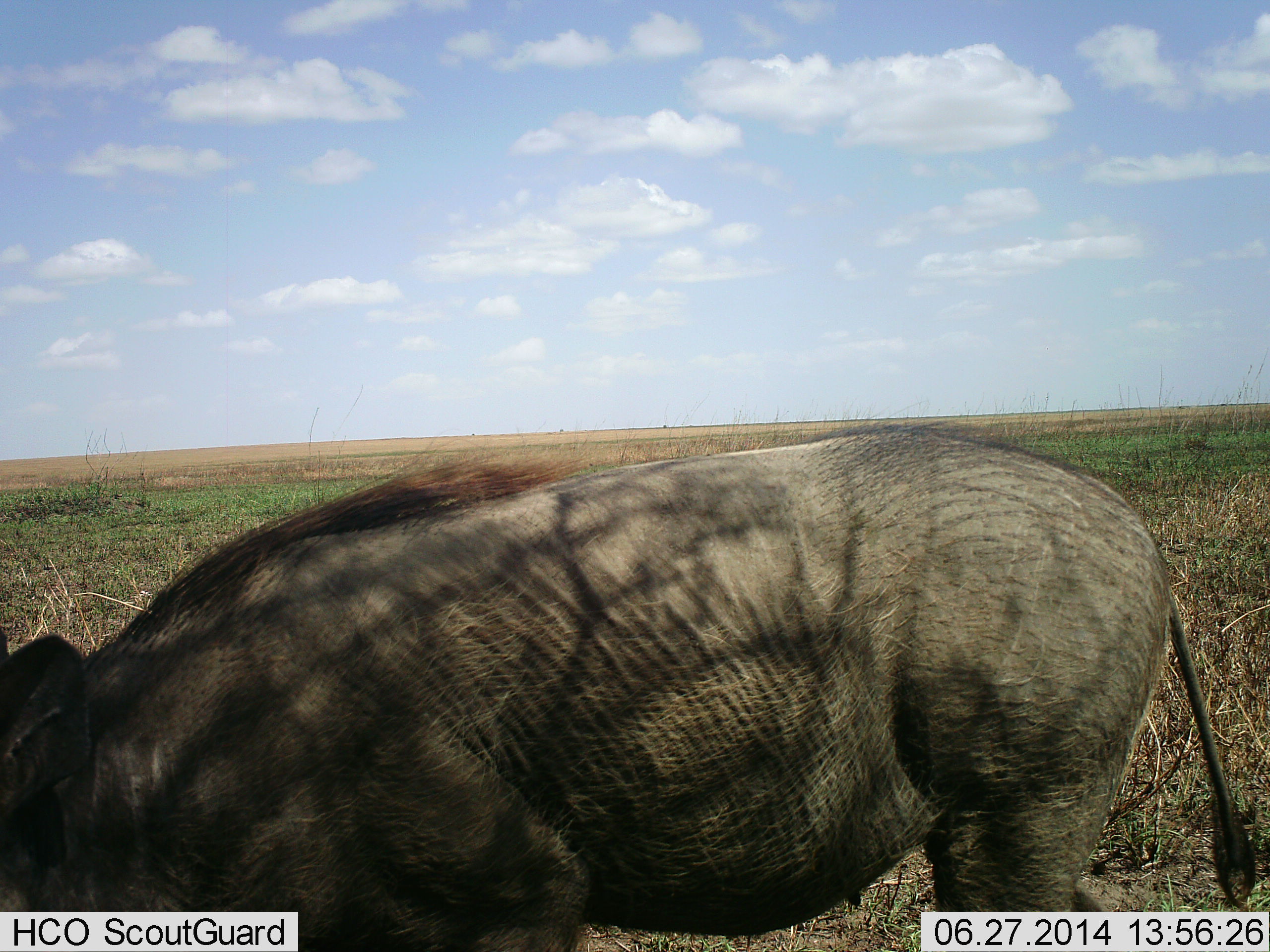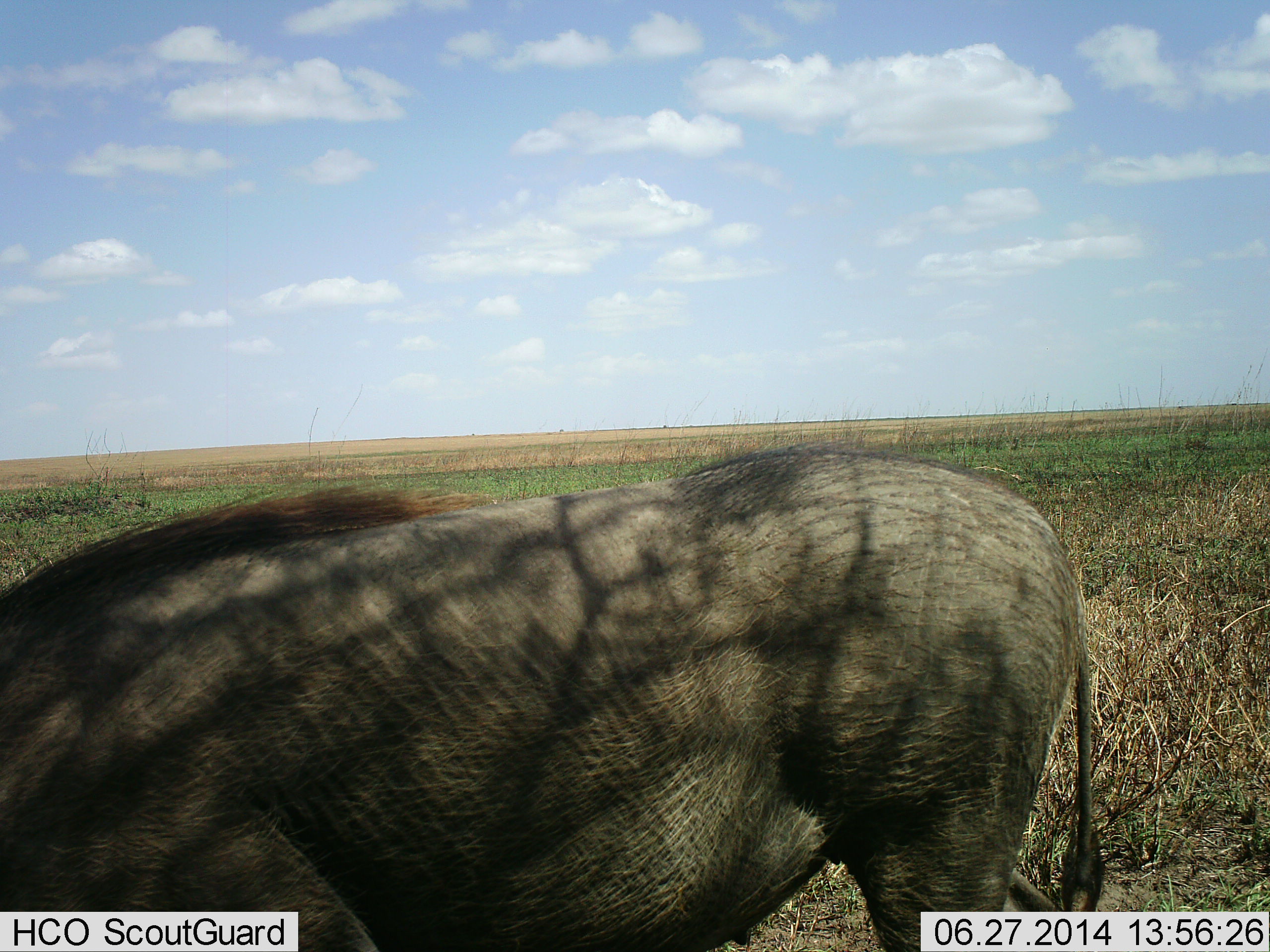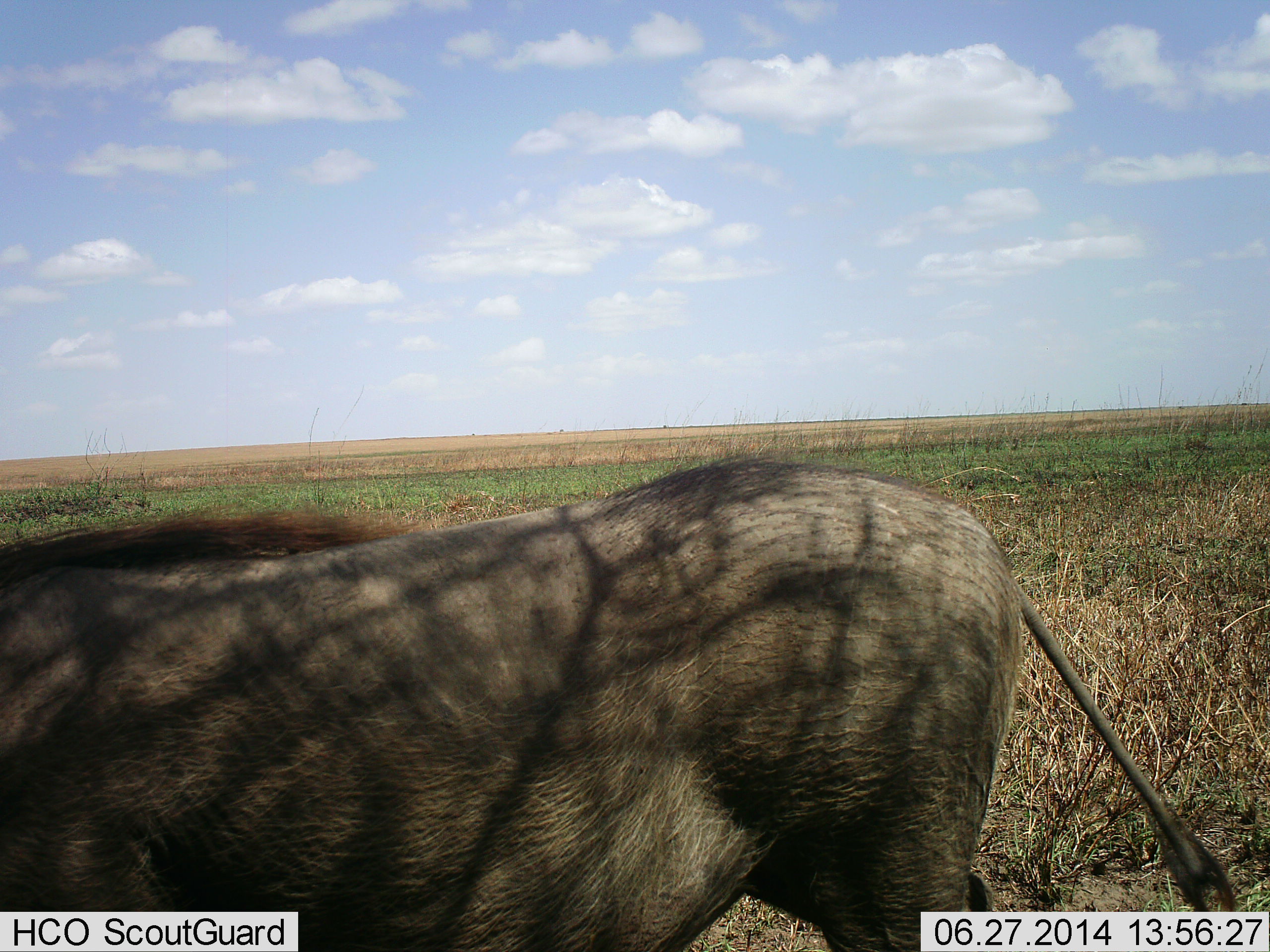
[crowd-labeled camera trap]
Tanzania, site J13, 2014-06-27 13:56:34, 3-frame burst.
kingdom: Animalia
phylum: Chordata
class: Mammalia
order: Artiodactyla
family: Suidae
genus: Phacochoerus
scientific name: Phacochoerus africanus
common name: warthog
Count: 1.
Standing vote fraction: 20%.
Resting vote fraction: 0%.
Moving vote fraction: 60%.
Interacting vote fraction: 0%.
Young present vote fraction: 0%.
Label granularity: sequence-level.